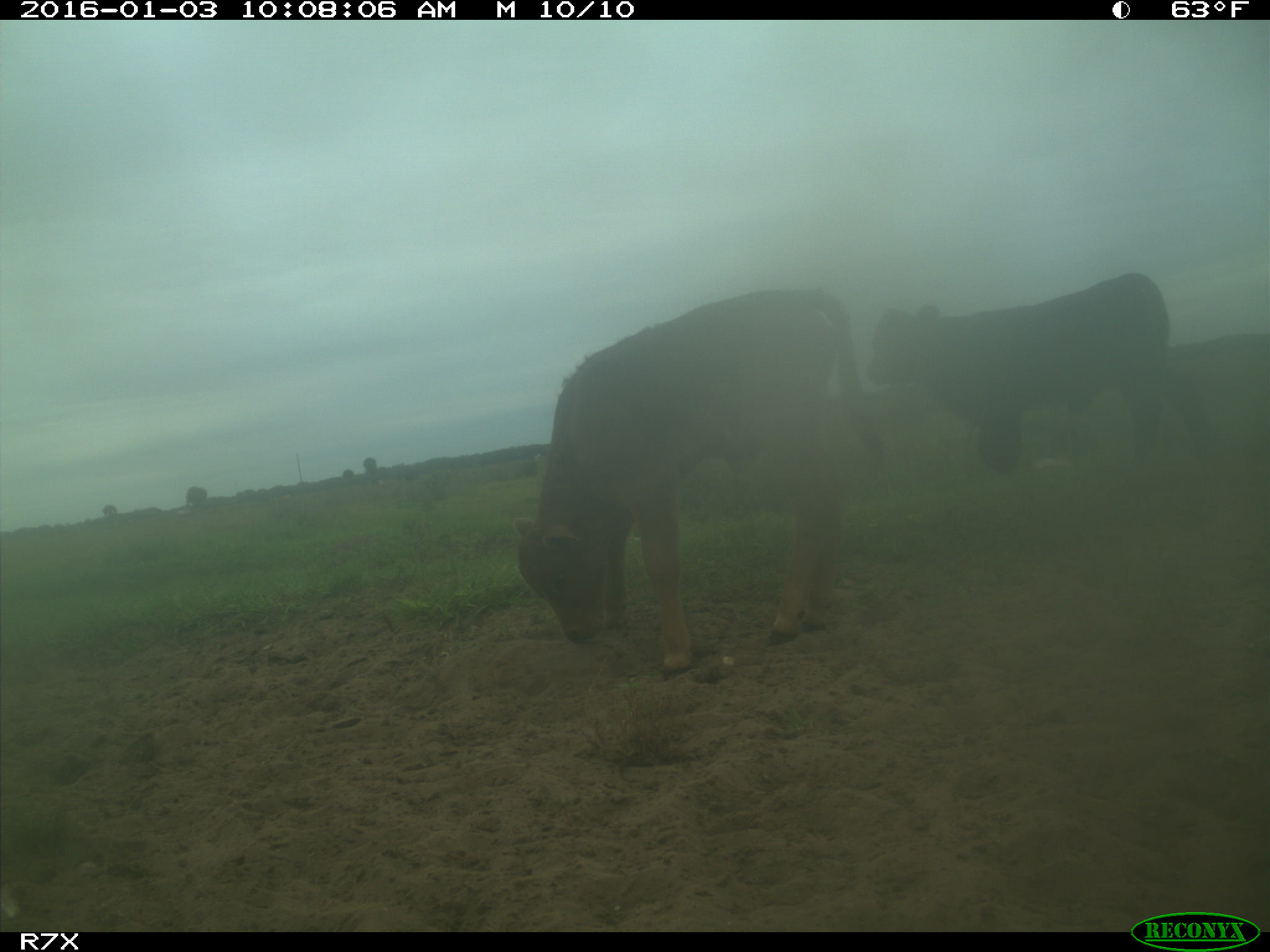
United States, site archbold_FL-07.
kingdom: Animalia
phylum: Chordata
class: Mammalia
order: Artiodactyla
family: Bovidae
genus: Bos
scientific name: Bos taurus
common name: domestic cow